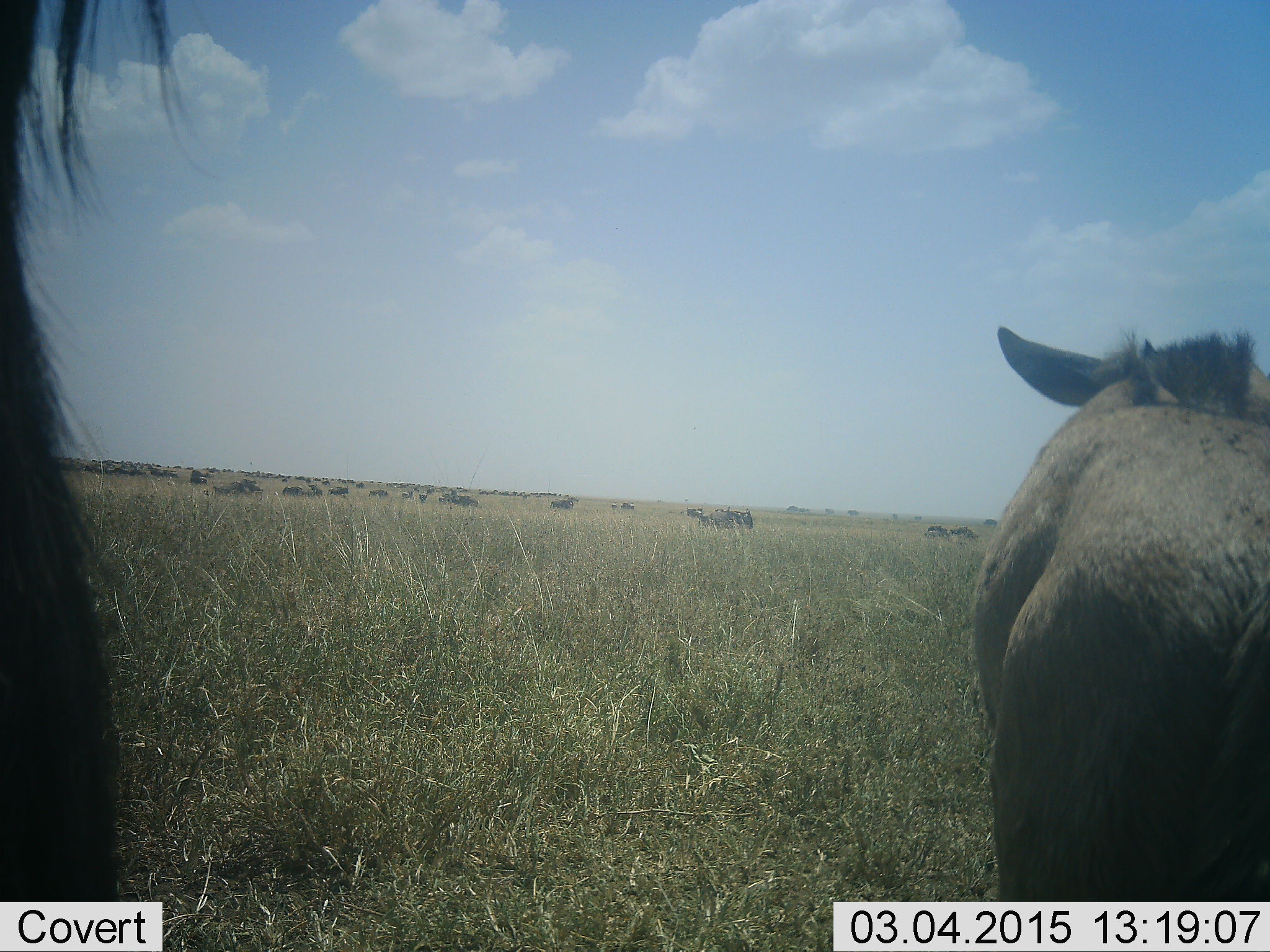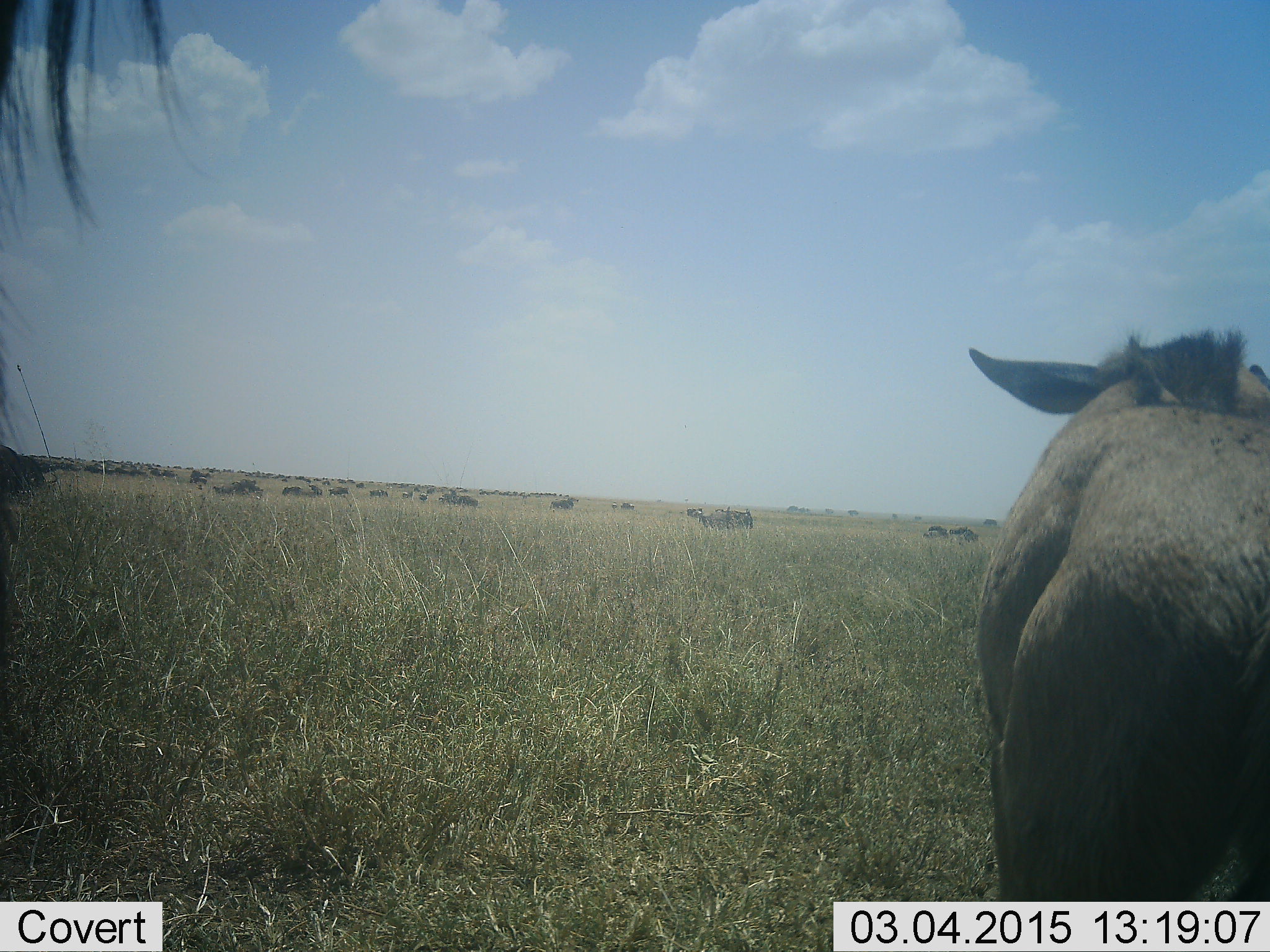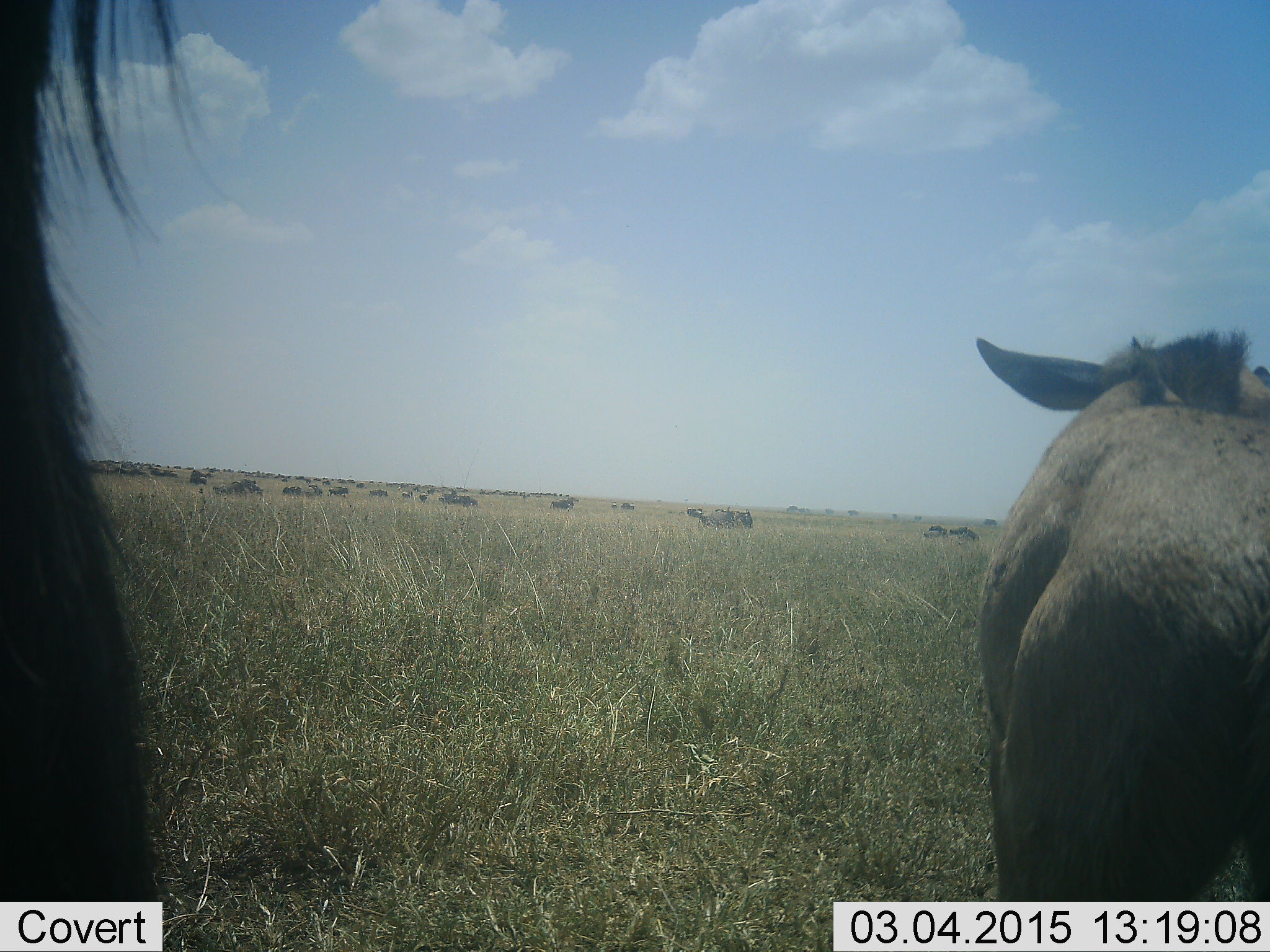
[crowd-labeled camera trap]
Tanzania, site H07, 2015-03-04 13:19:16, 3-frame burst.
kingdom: Animalia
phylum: Chordata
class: Mammalia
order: Artiodactyla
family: Bovidae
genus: Connochaetes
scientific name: Connochaetes taurinus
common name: blue wildebeest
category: wildebeest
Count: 11-50.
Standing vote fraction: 80%.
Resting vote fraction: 10%.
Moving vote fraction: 50%.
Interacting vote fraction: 0%.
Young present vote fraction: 20%.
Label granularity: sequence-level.